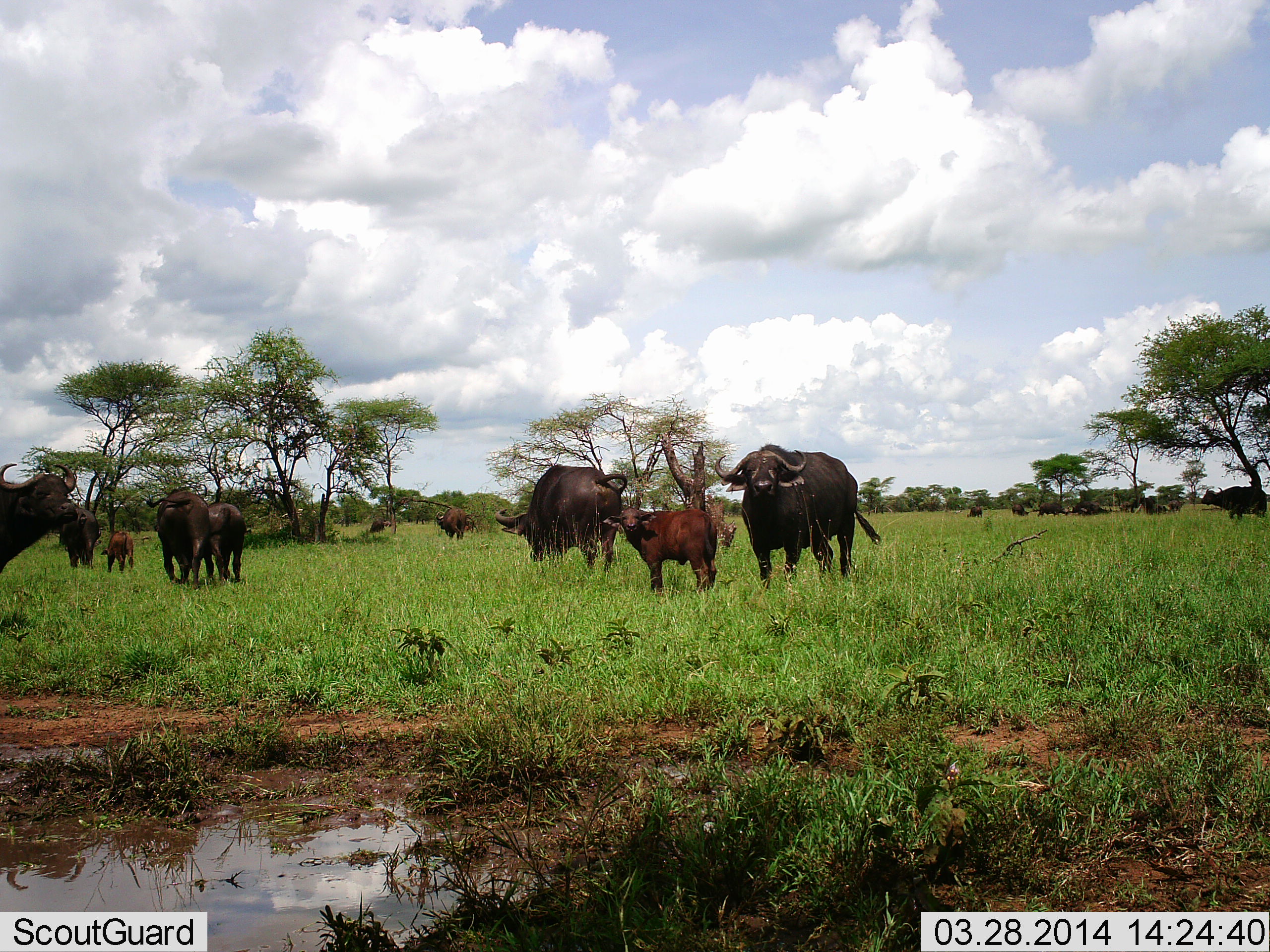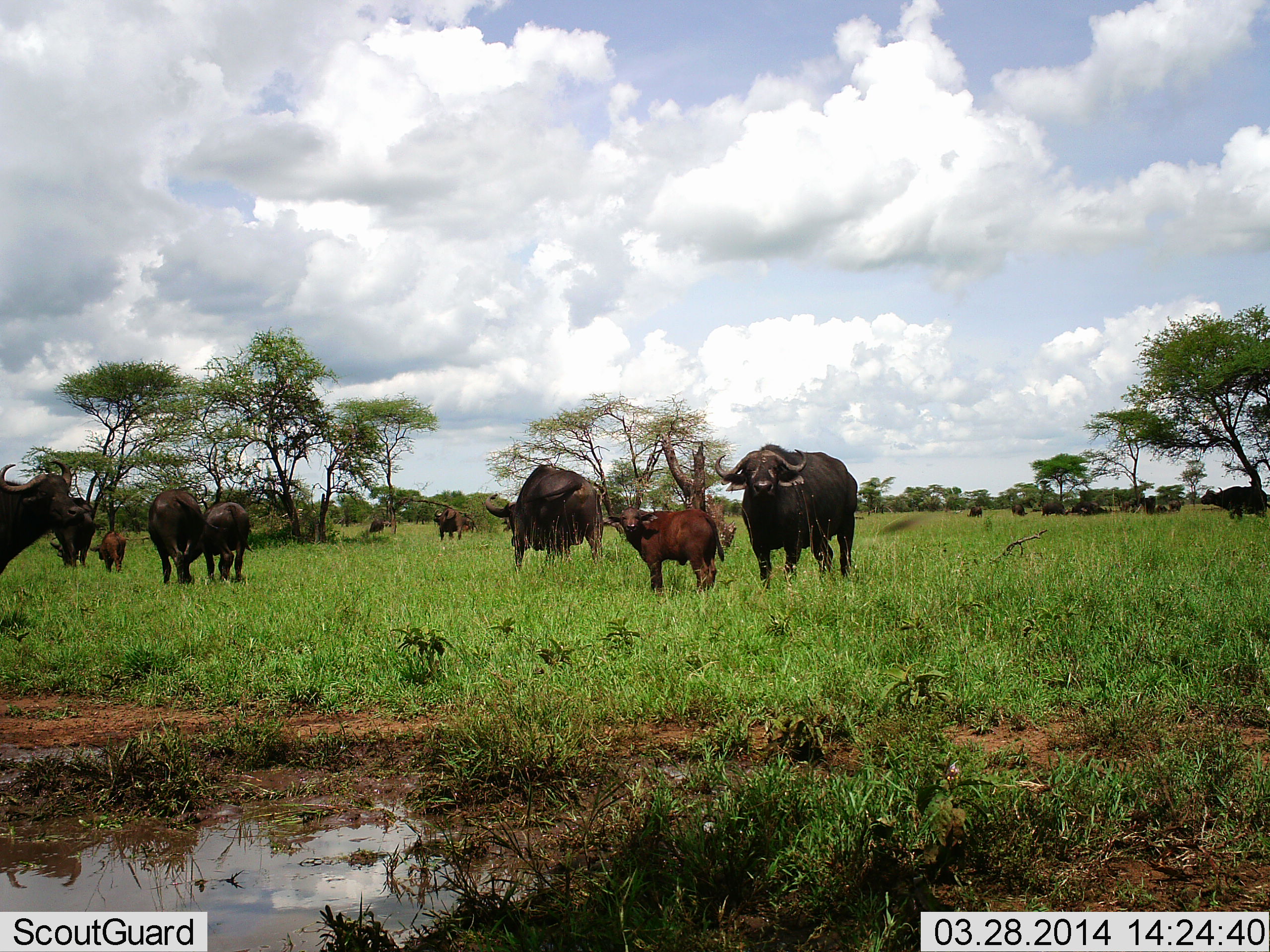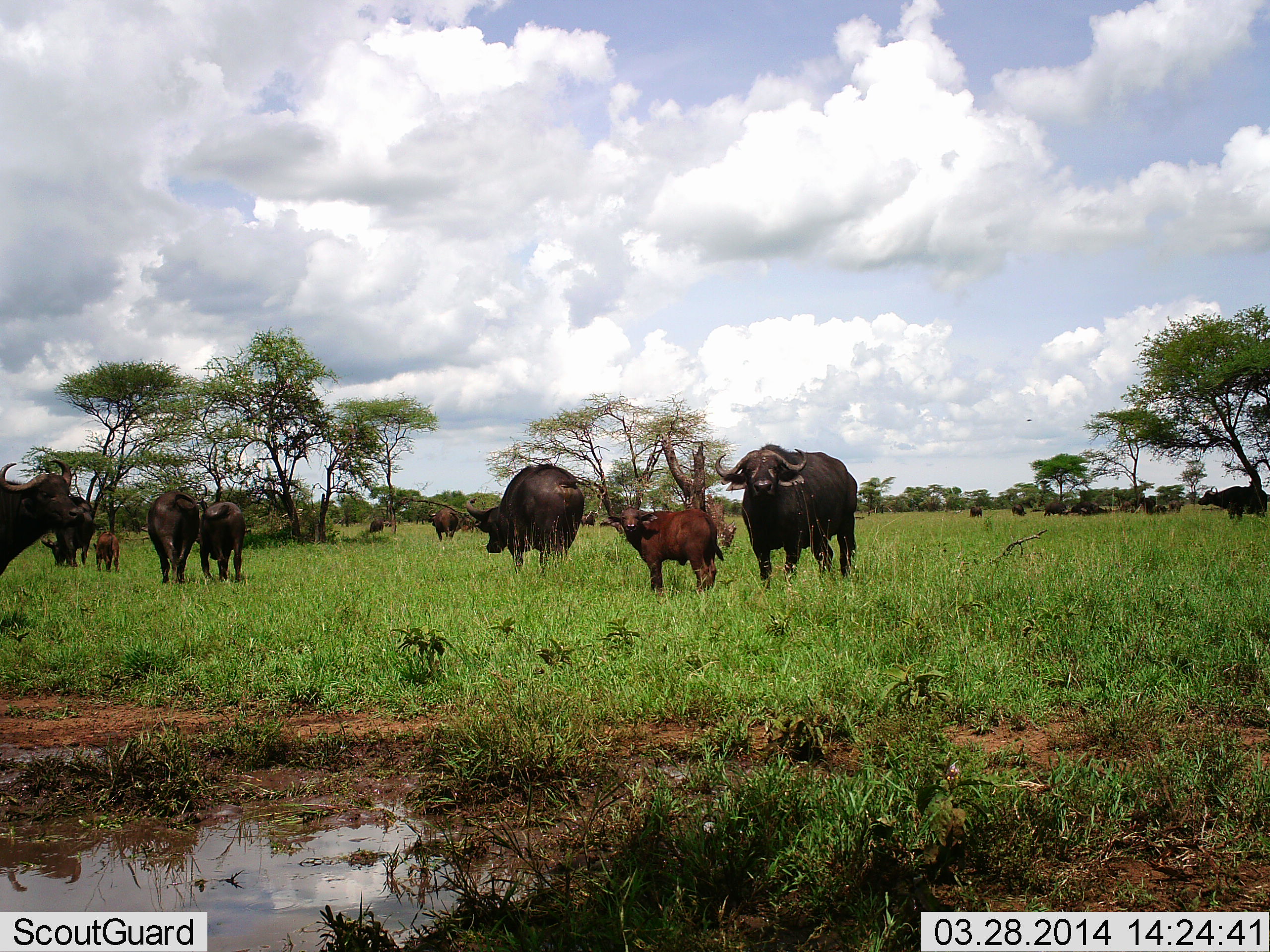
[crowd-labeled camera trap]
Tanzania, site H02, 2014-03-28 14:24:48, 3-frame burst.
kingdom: Animalia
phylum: Chordata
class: Mammalia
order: Artiodactyla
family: Bovidae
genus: Syncerus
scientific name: Syncerus caffer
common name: cape buffalo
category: buffalo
Buffalo (cape buffalo) (Syncerus caffer), count 11-50. Behavior (volunteer vote fractions): standing 100%, resting 10%, moving 60%, interacting 10%. Young present (vote fraction): 90%. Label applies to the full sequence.